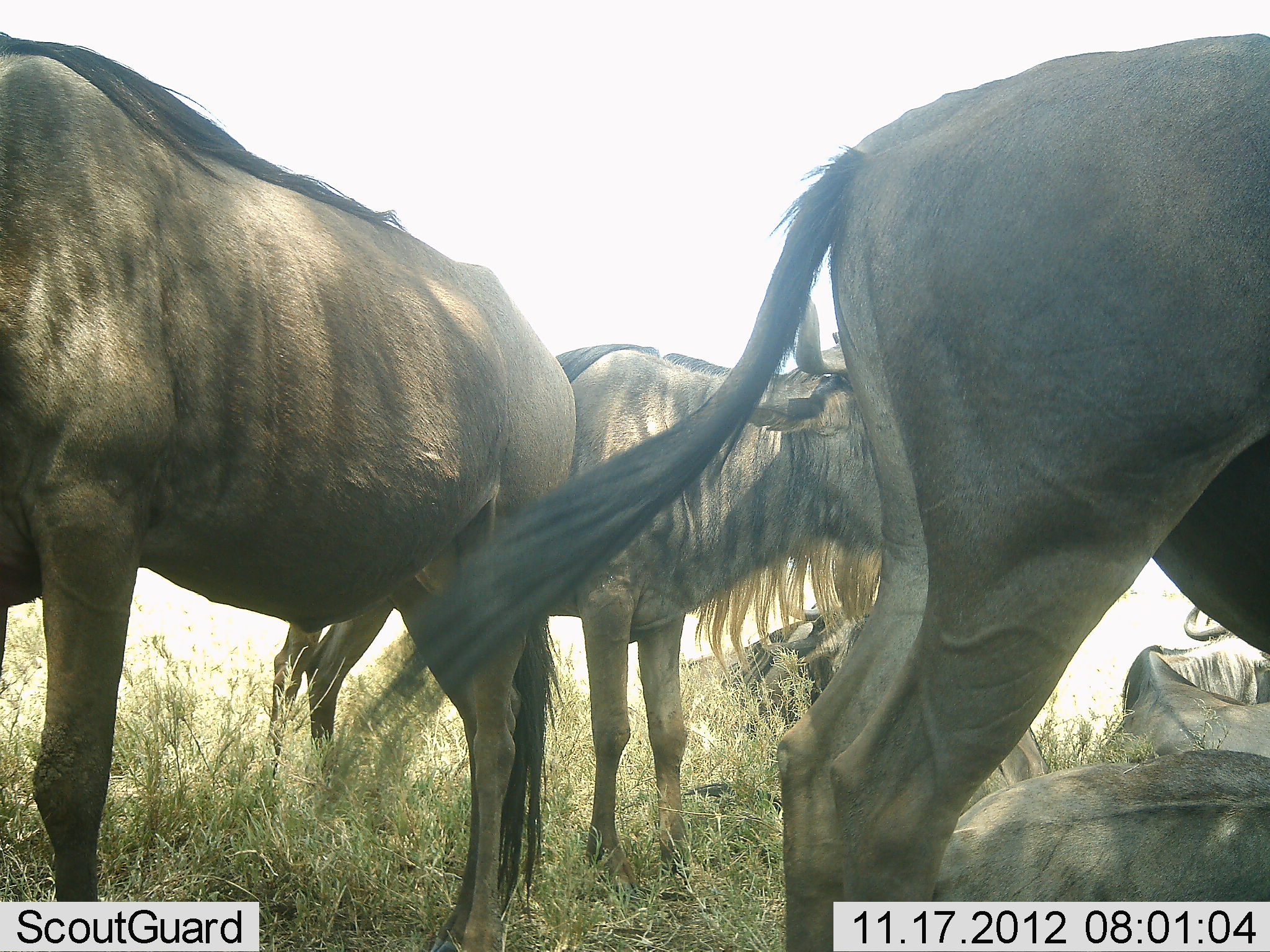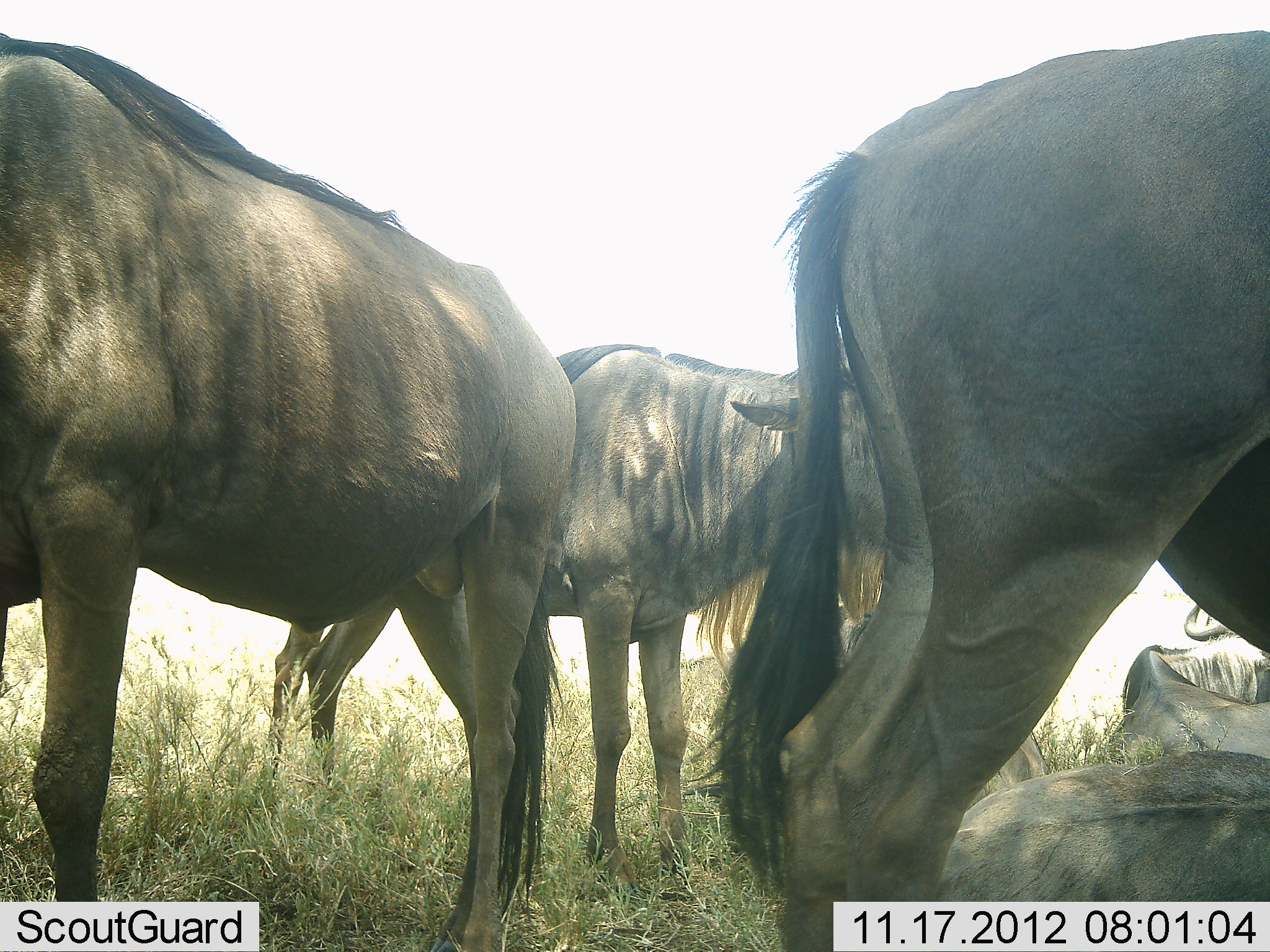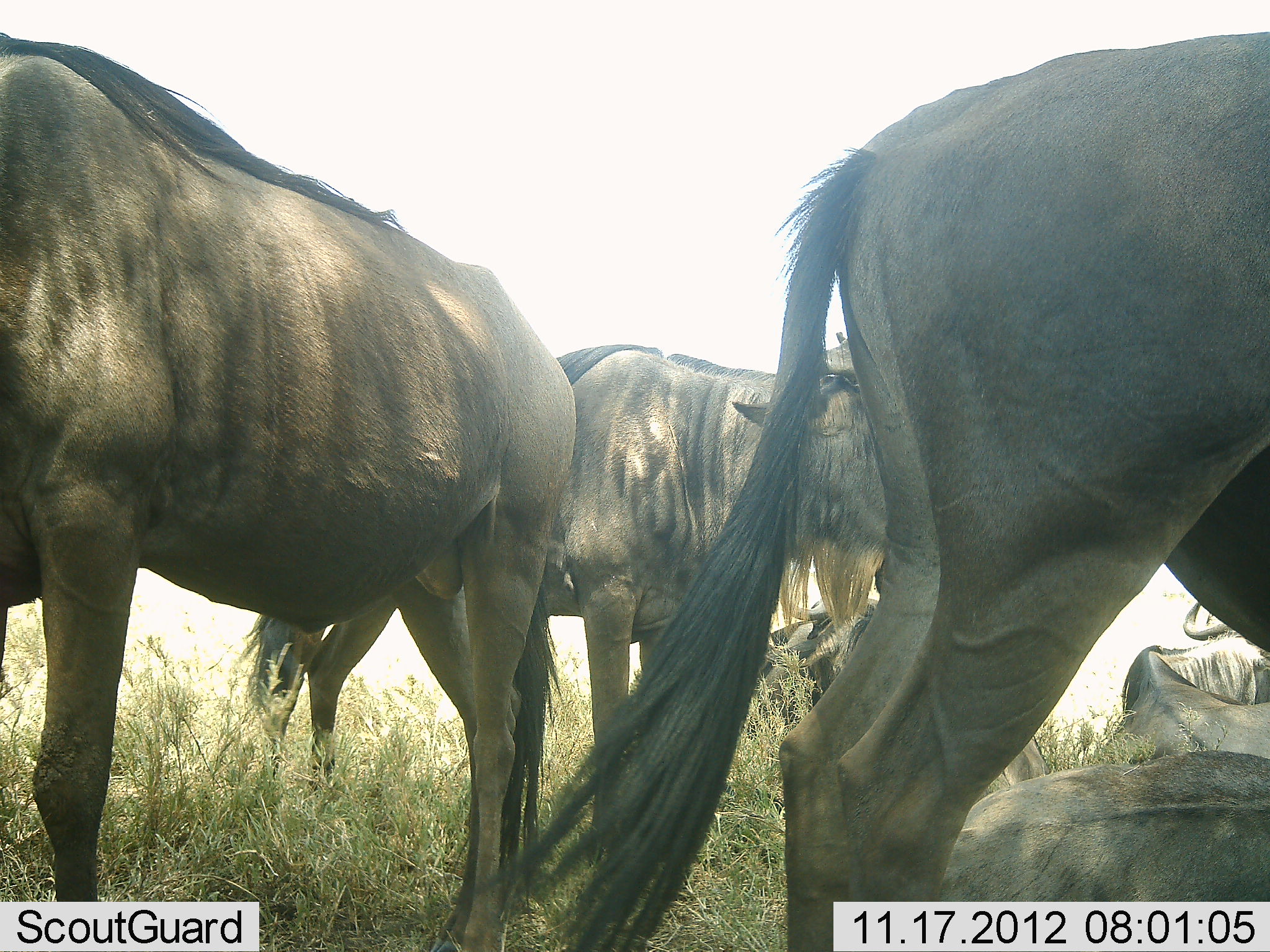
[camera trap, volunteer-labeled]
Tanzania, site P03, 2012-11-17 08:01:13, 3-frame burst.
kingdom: Animalia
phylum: Chordata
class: Mammalia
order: Artiodactyla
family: Bovidae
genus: Connochaetes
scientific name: Connochaetes taurinus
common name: blue wildebeest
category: wildebeest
Wildebeest (blue wildebeest) (Connochaetes taurinus), count 5. Behavior (volunteer vote fractions): standing 70%, resting 90%, moving 0%, interacting 0%. Young present (vote fraction): 0%. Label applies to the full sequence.